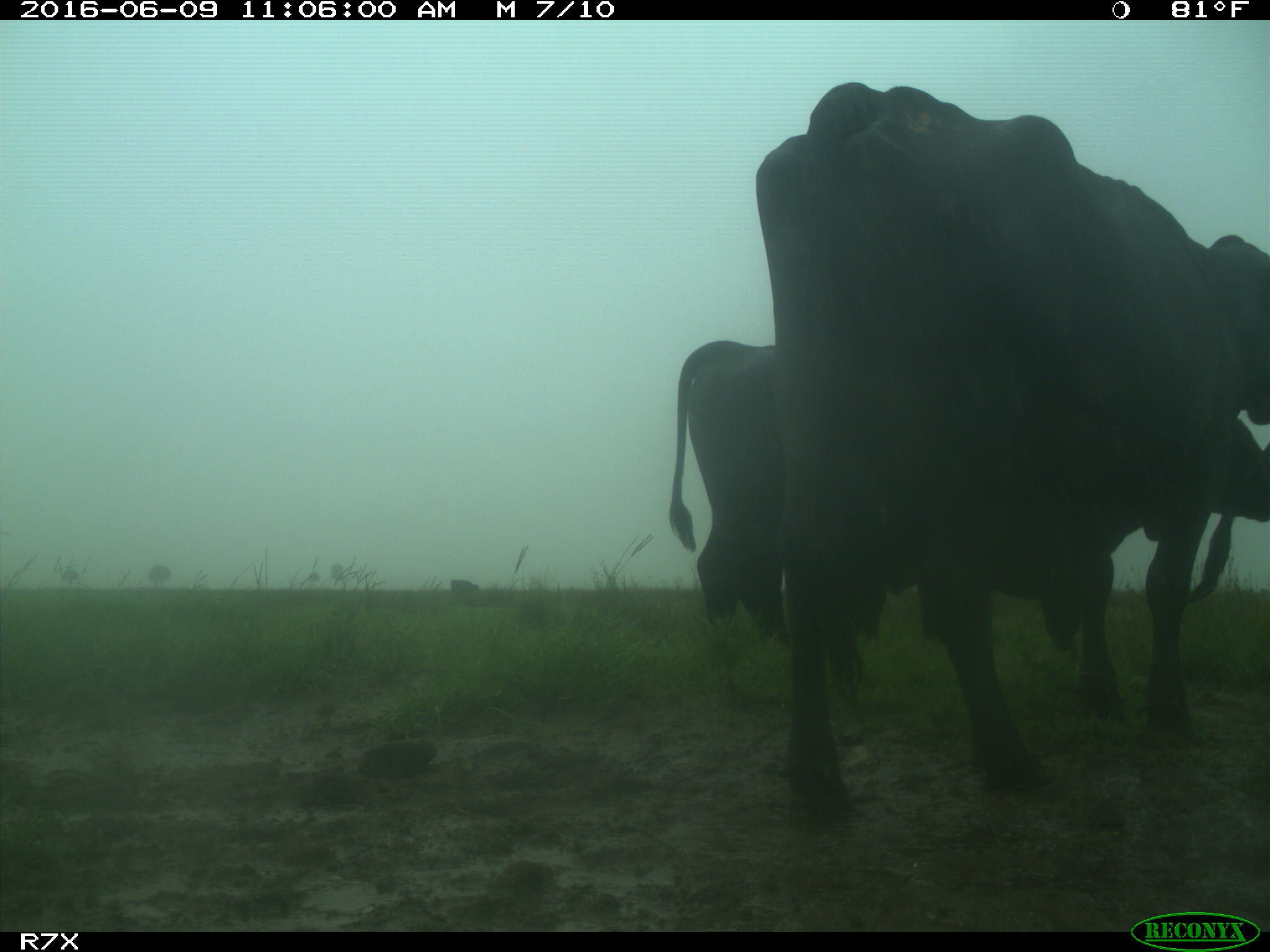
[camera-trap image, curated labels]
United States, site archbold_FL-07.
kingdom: Animalia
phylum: Chordata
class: Mammalia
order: Artiodactyla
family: Bovidae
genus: Bos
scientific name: Bos taurus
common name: domestic cow